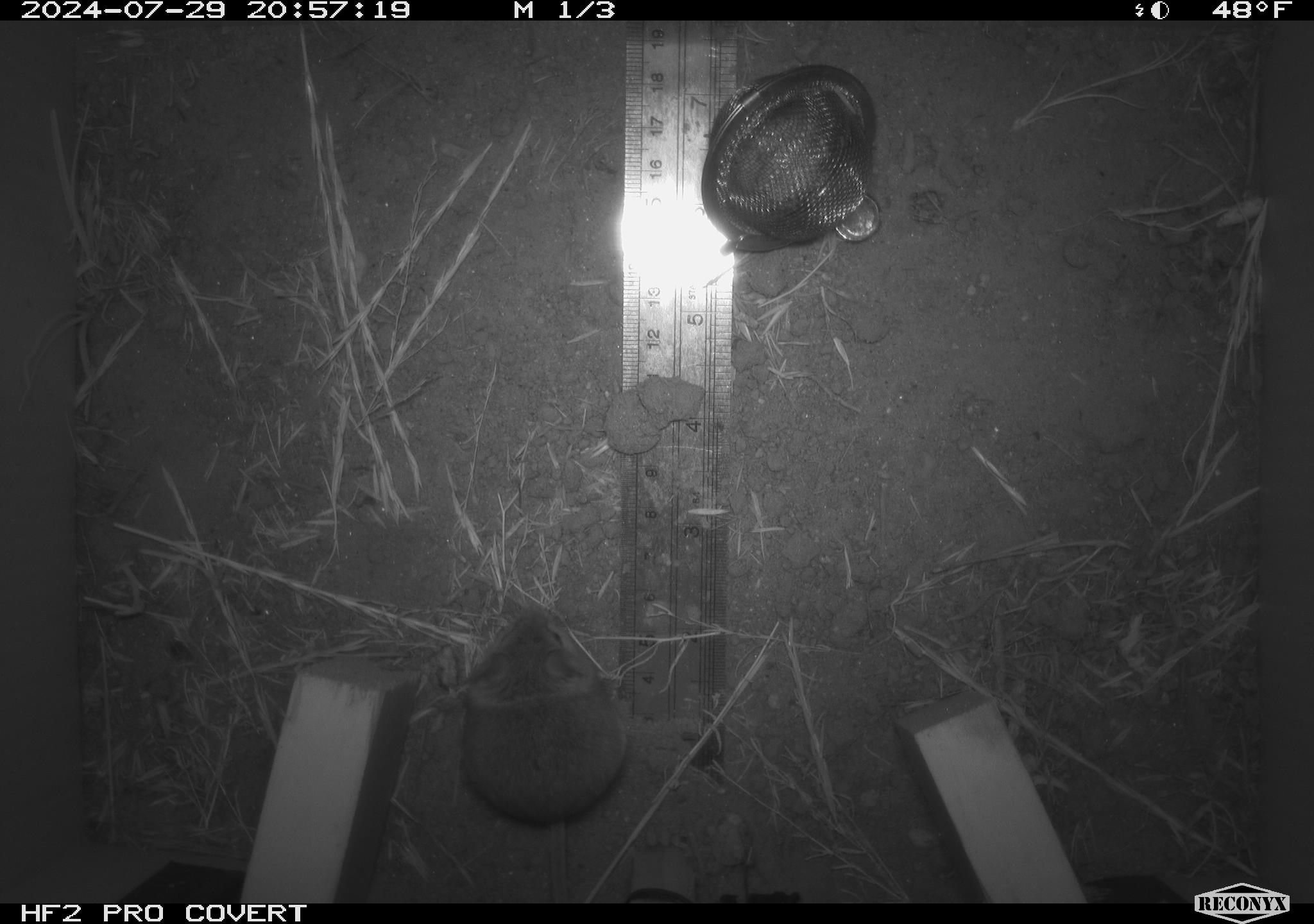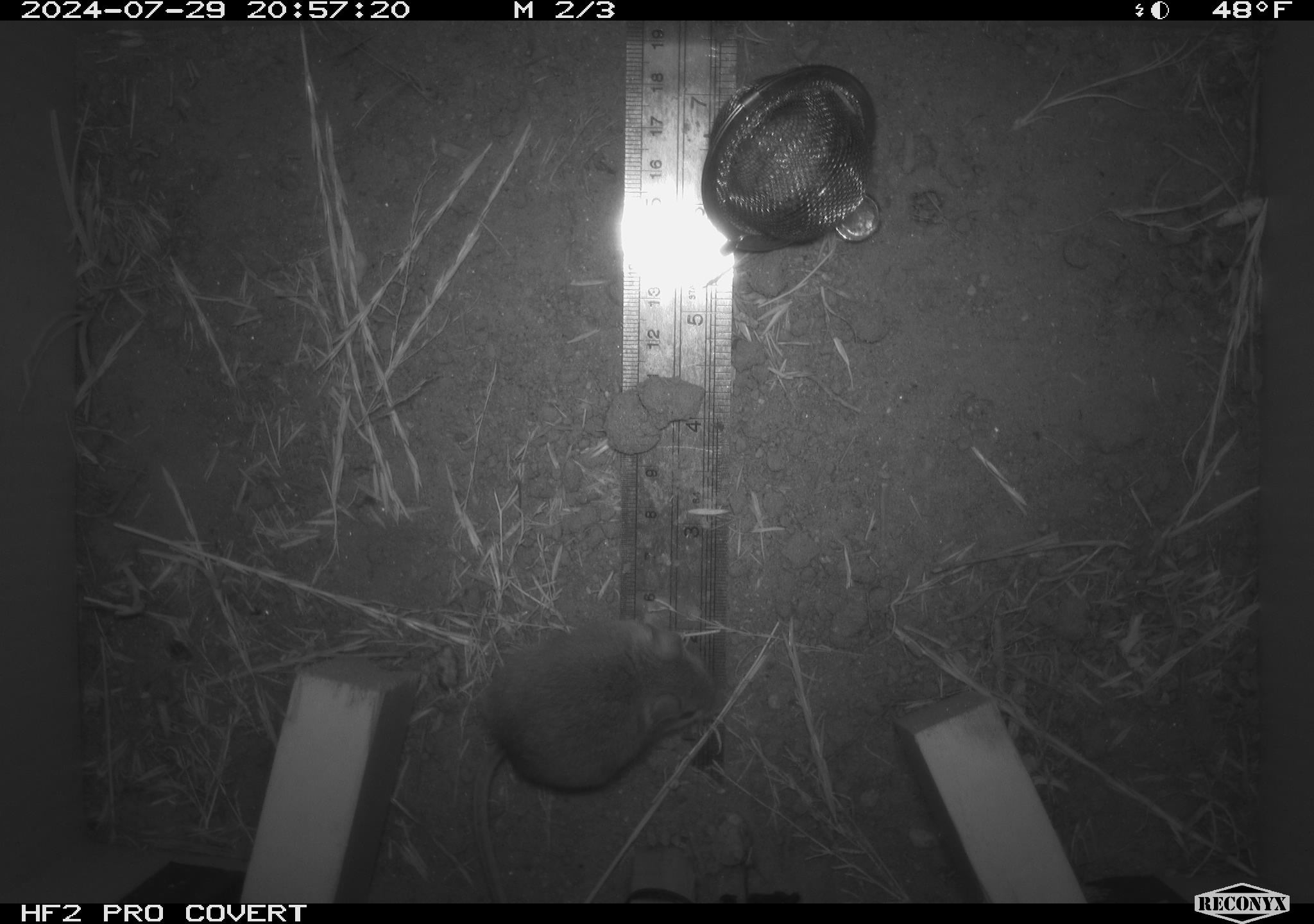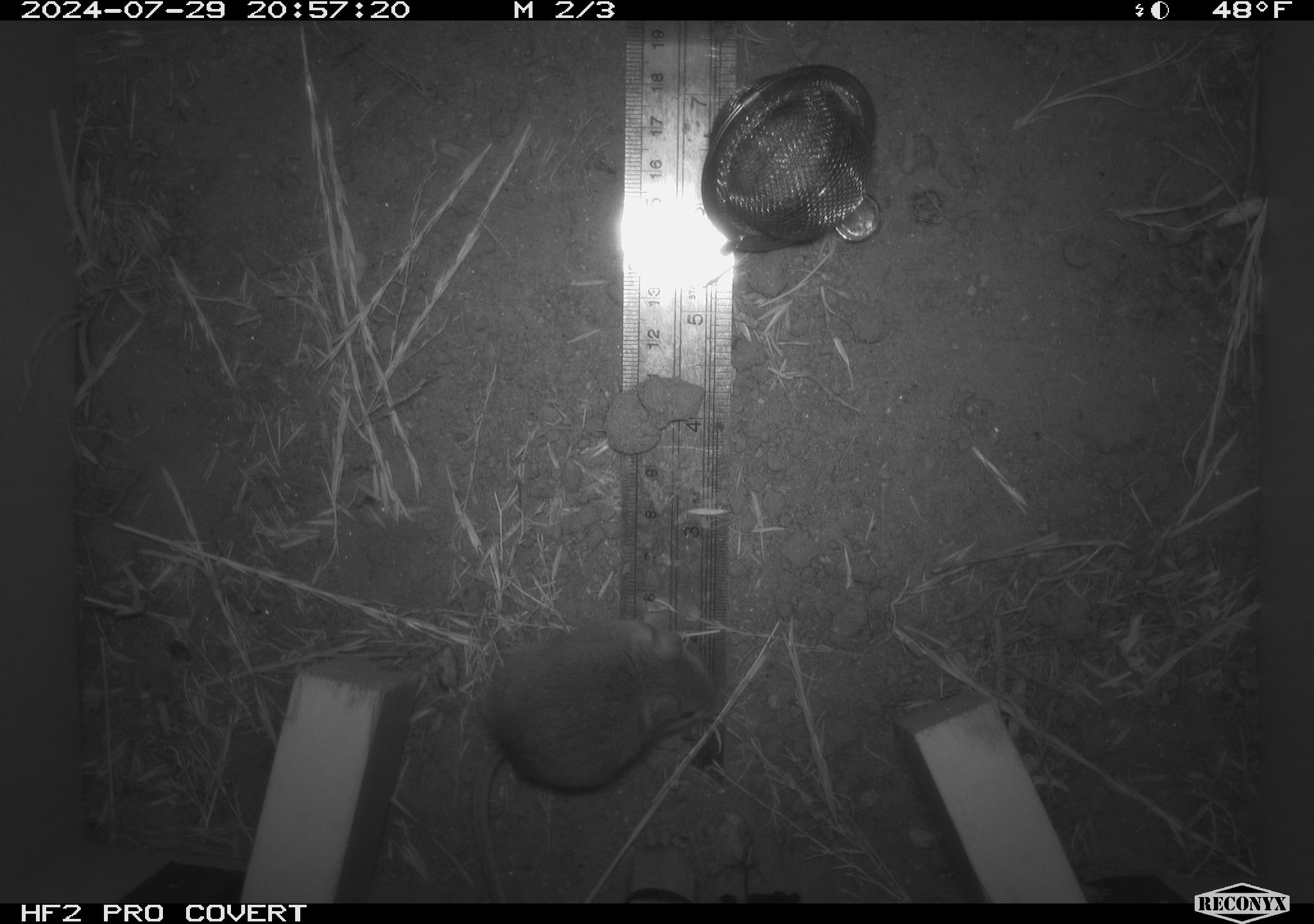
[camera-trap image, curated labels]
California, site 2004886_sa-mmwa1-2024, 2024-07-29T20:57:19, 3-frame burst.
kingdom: Animalia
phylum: Chordata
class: Mammalia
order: Rodentia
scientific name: Rodentia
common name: mouse species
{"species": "mouse species (Rodentia)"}